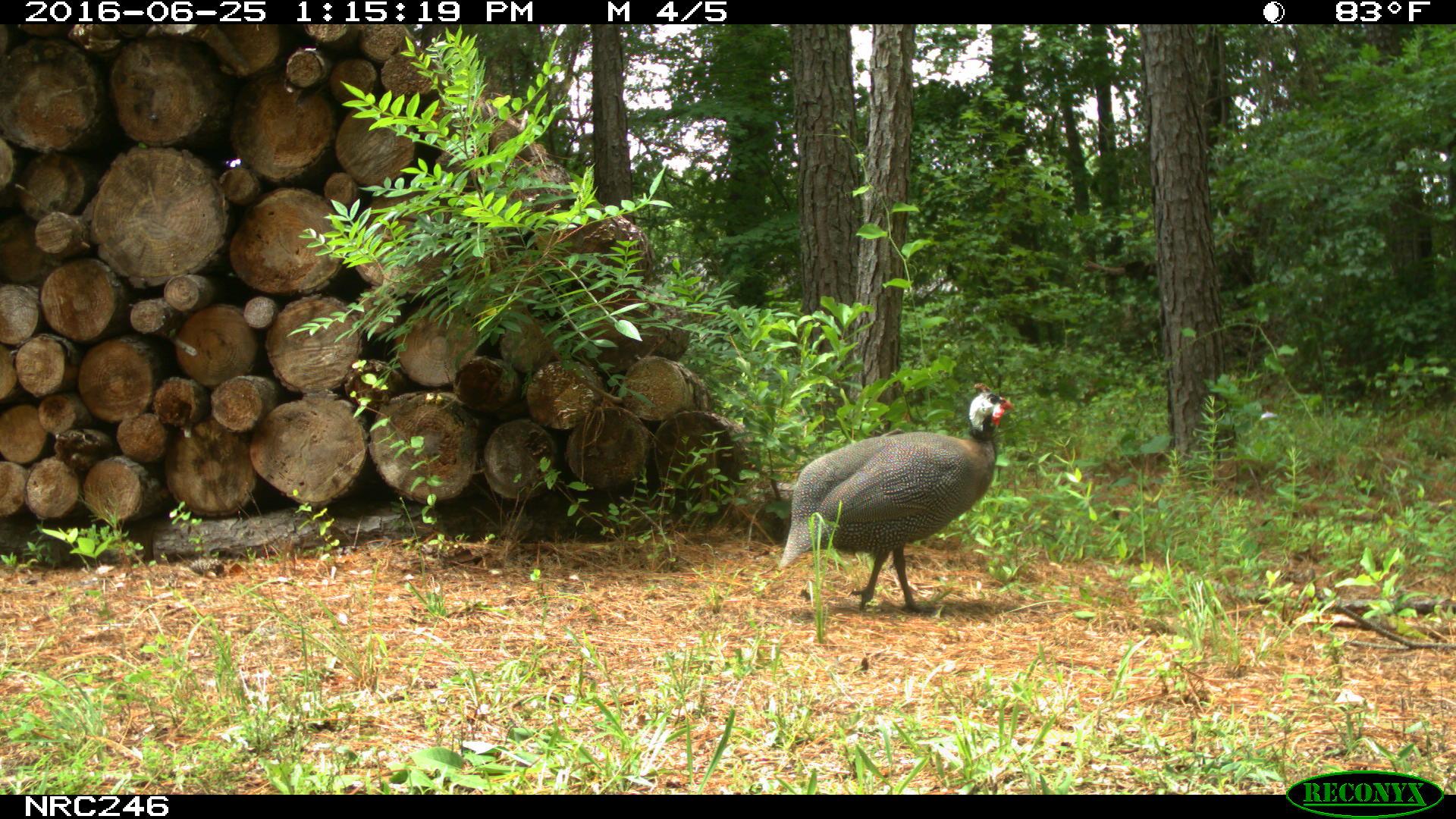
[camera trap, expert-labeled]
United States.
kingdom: Animalia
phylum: Chordata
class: Aves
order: Galliformes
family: Phasianidae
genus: Meleagris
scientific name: Meleagris gallopavo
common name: wild turkey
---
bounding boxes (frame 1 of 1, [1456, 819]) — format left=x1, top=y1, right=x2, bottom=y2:
Wild Turkey: left=755, top=365, right=1030, bottom=624